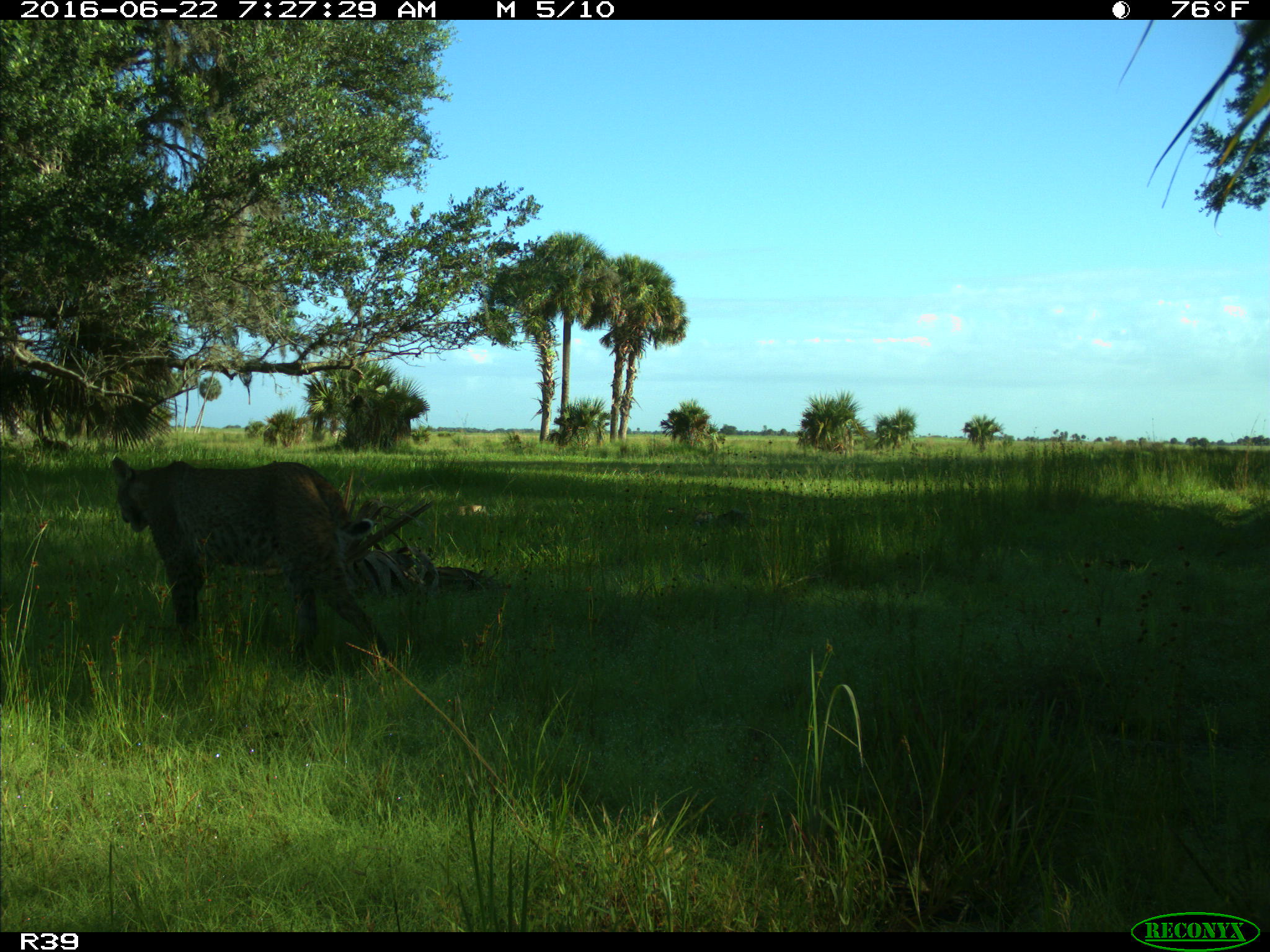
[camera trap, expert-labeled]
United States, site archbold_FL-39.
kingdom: Animalia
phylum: Chordata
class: Mammalia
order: Carnivora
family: Felidae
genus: Lynx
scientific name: Lynx rufus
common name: bobcat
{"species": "Lynx rufus (bobcat)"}